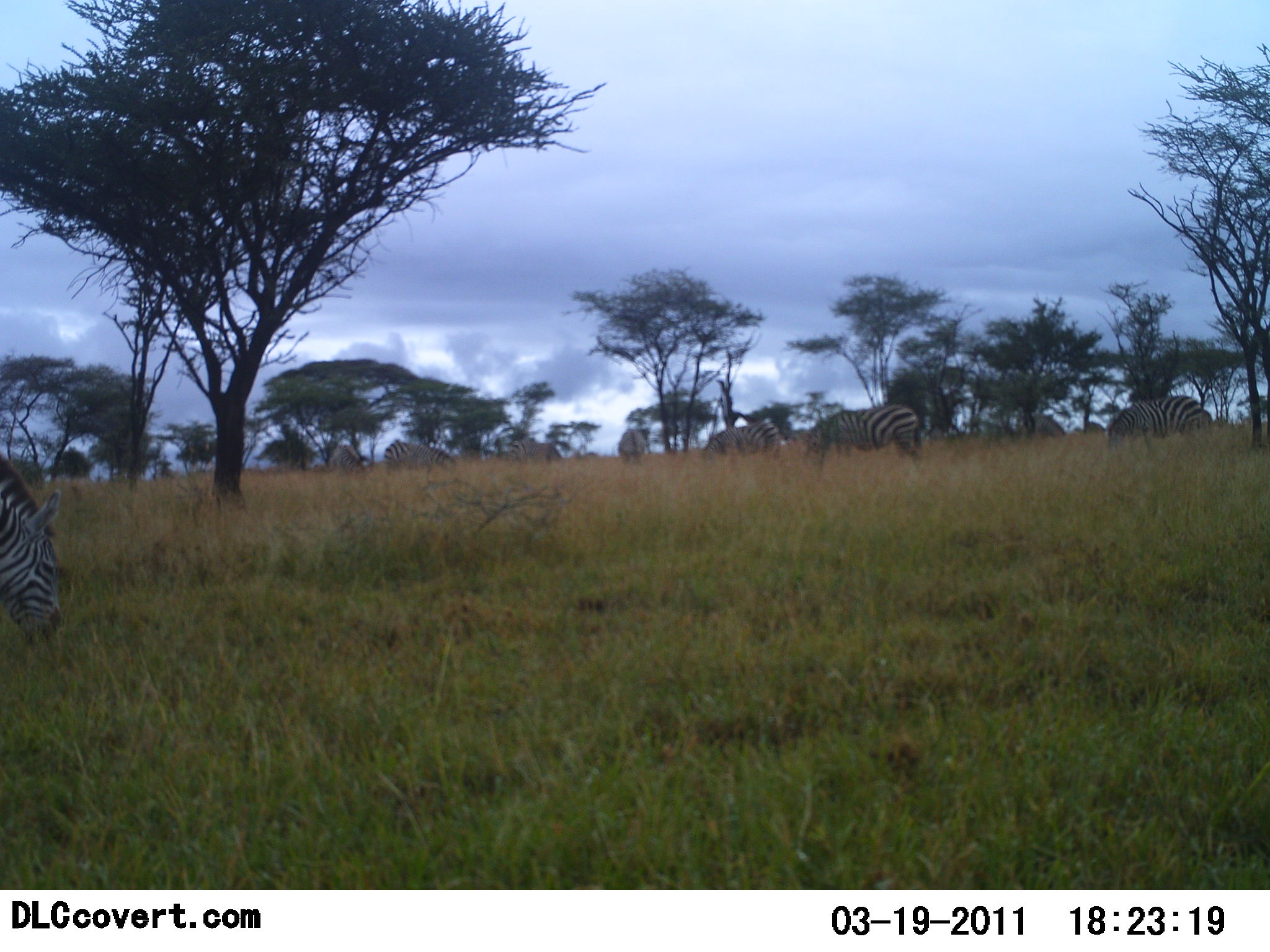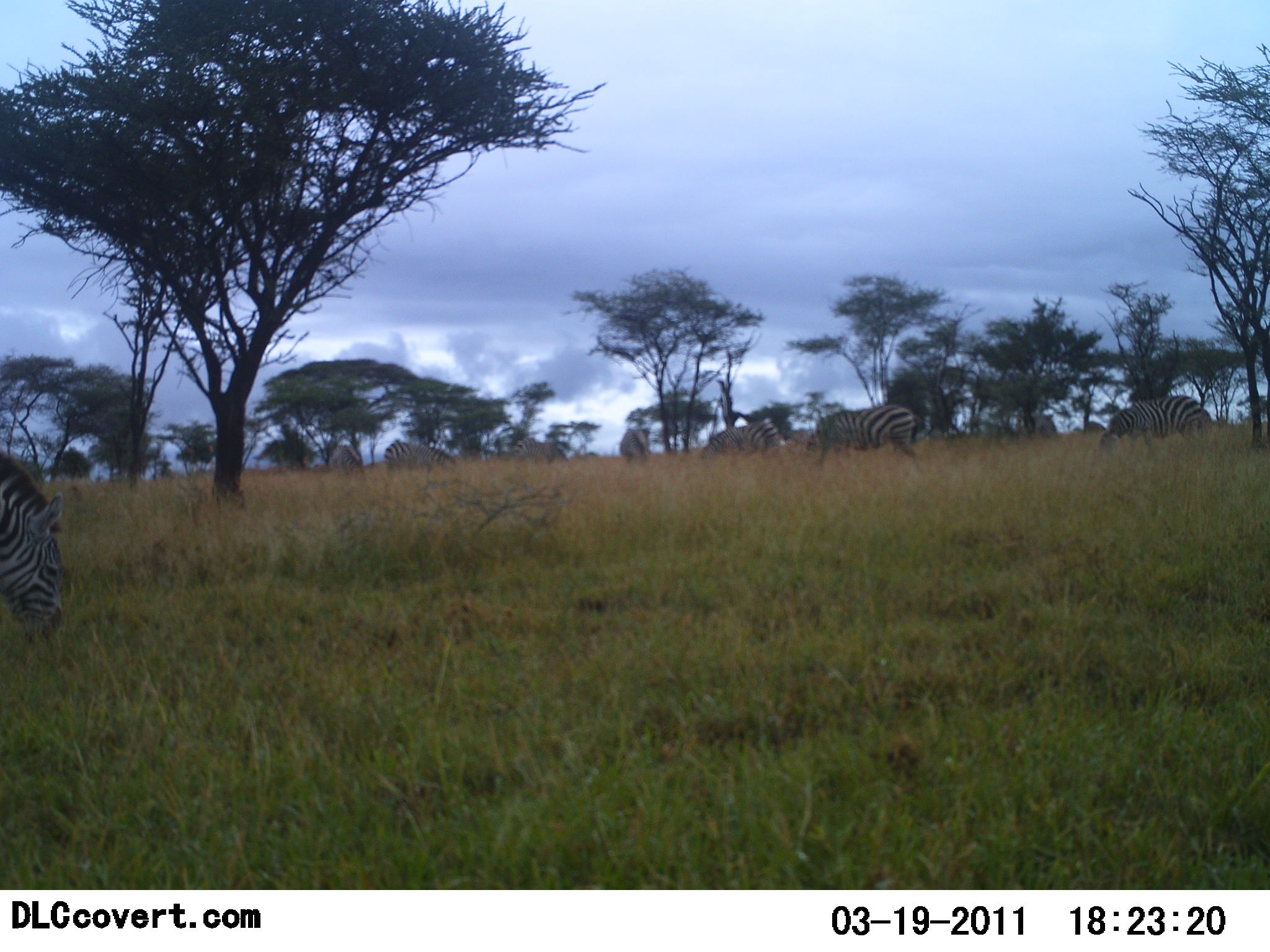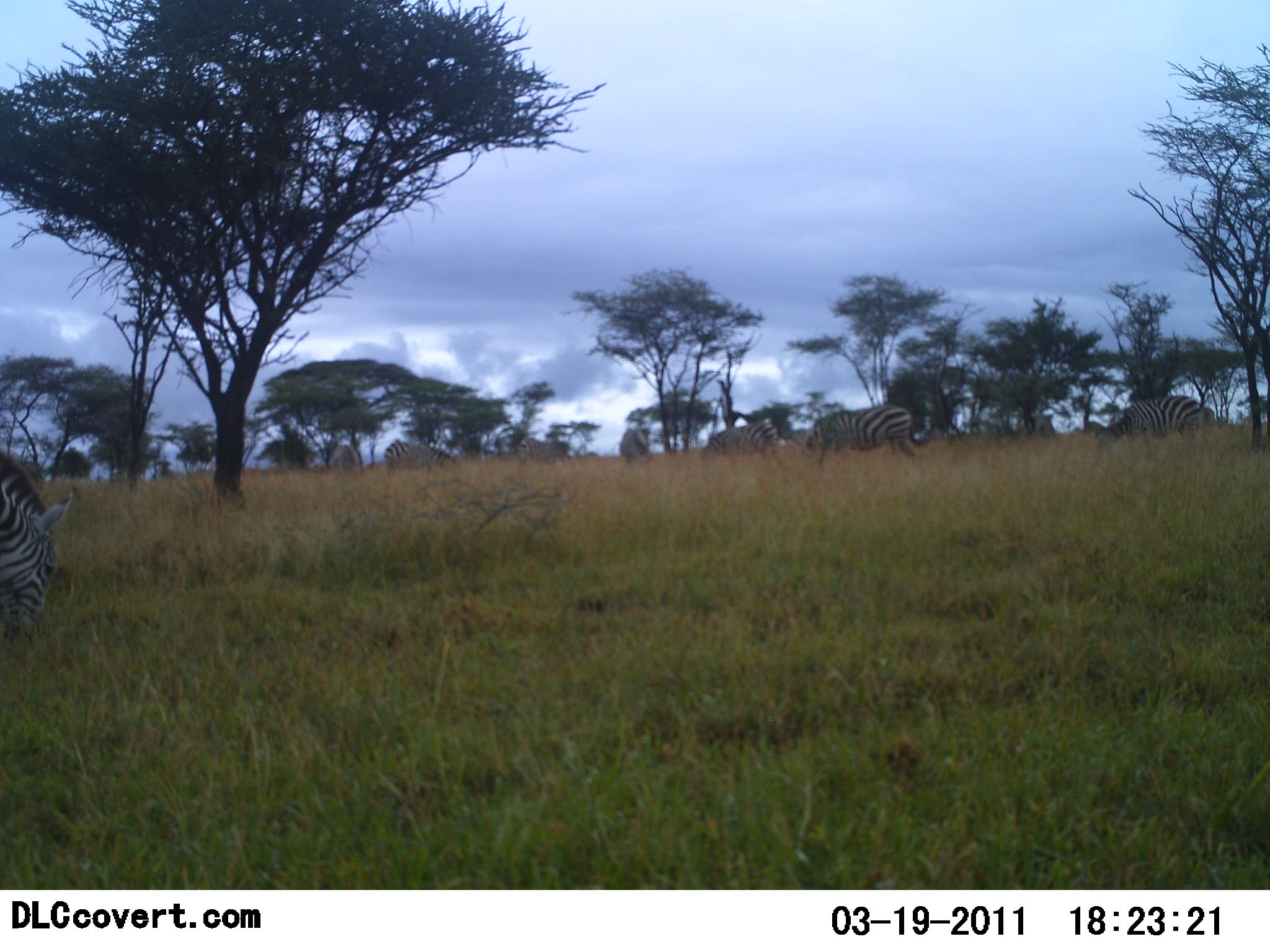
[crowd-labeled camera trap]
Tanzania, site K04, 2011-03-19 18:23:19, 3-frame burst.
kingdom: Animalia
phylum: Chordata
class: Mammalia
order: Perissodactyla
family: Equidae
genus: Equus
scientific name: Equus quagga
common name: plains zebra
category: zebra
Zebra (plains zebra) (Equus quagga), count 8. Behavior (volunteer vote fractions): standing 21%, resting 0%, moving 14%, interacting 0%. Young present (vote fraction): 0%. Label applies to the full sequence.